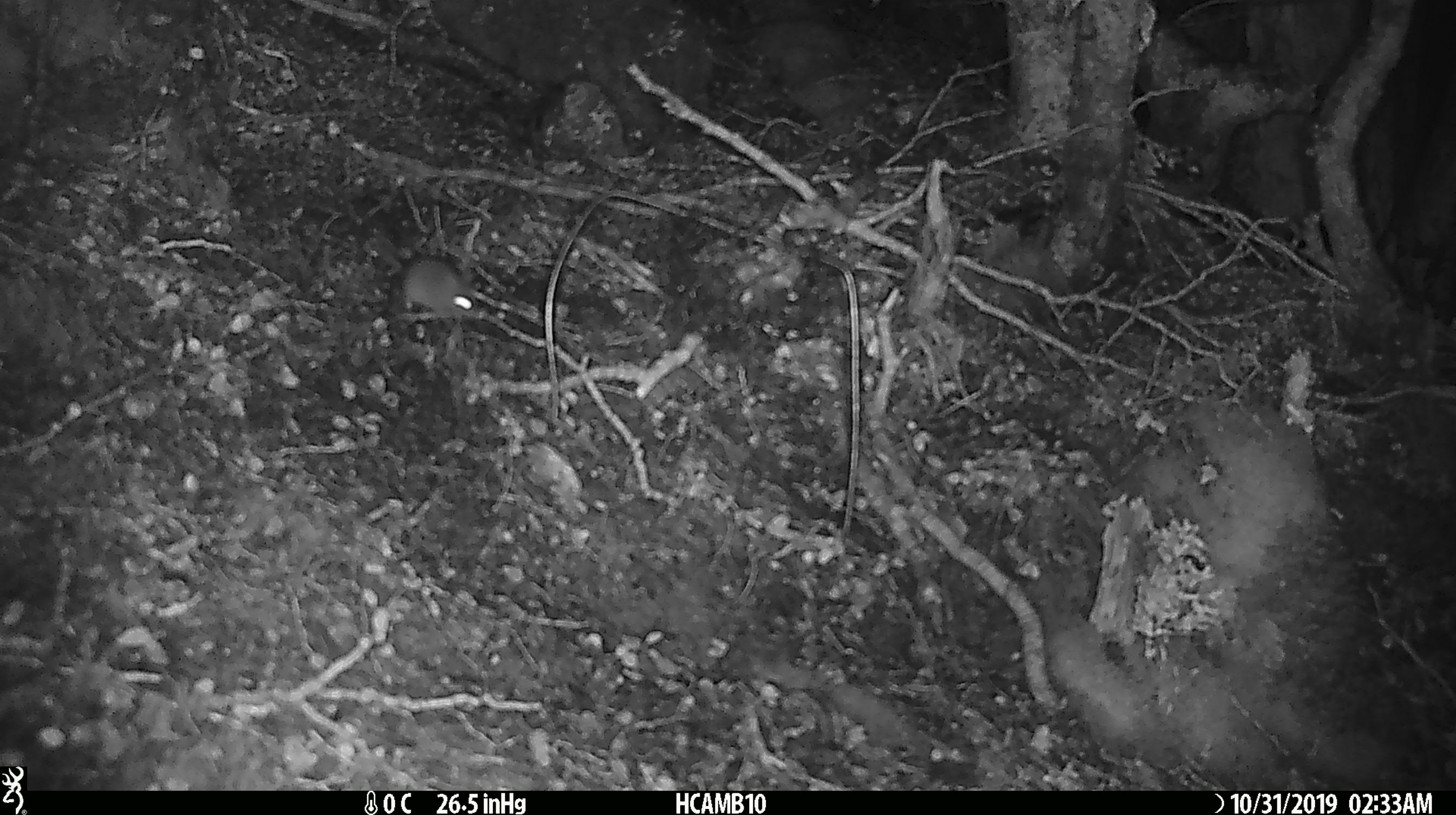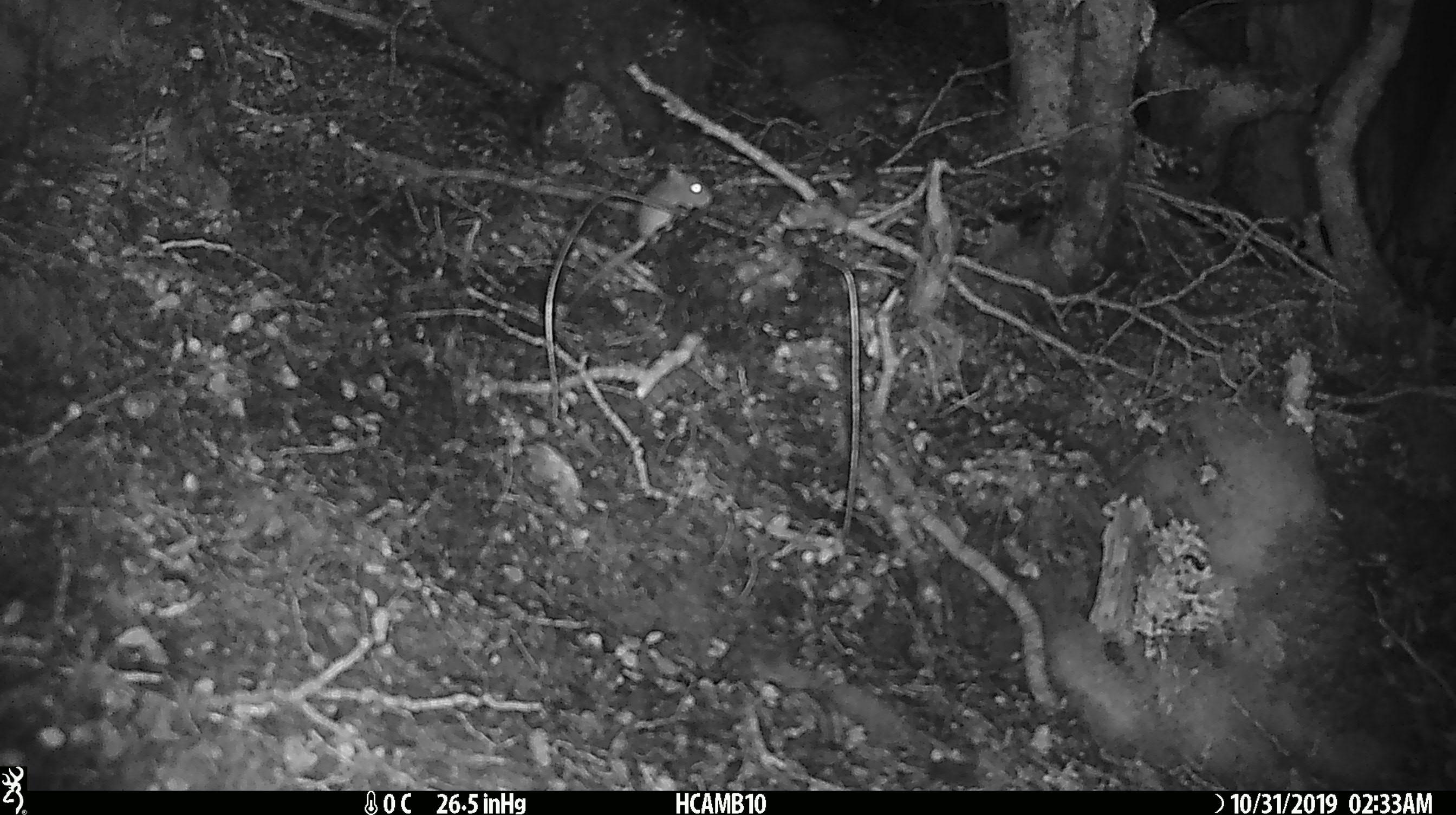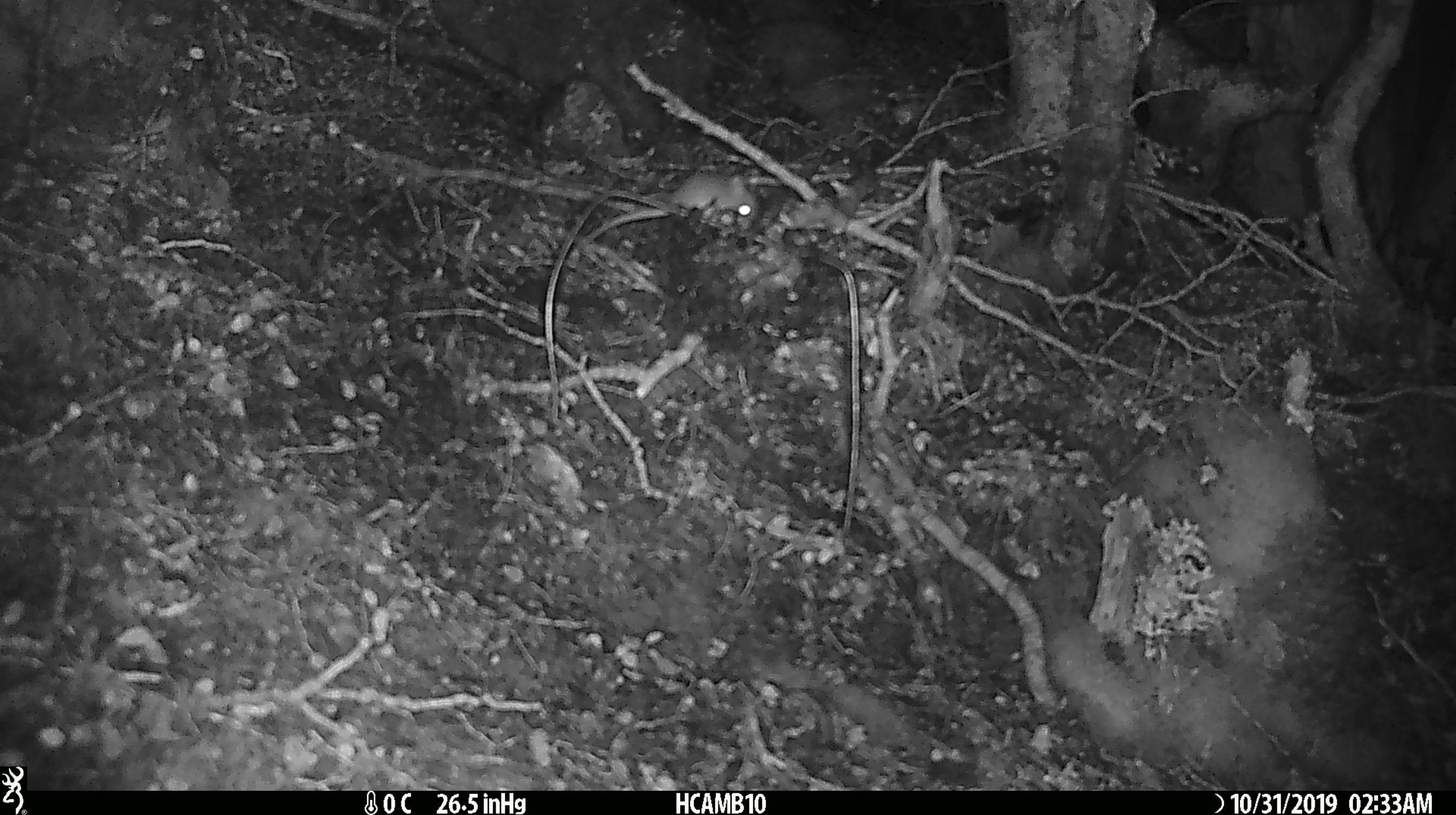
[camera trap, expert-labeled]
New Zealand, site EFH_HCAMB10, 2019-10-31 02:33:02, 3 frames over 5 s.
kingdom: Animalia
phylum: Chordata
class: Mammalia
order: Rodentia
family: Muridae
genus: Mus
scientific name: Mus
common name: mouse